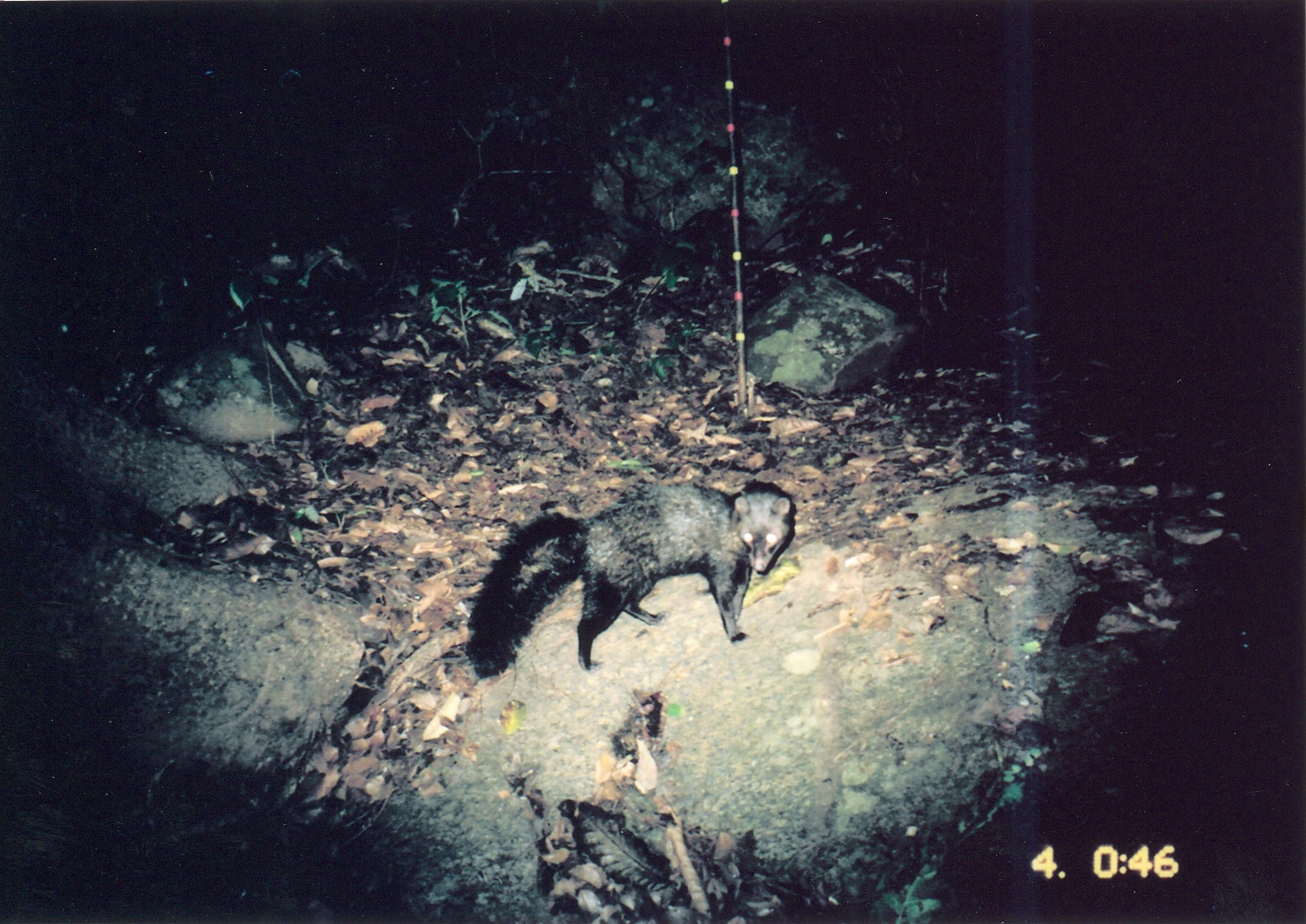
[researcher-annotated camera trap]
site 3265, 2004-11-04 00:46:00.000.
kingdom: Animalia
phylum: Chordata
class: Mammalia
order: Carnivora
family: Herpestidae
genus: Bdeogale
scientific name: Bdeogale crassicauda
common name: bushy-tailed mongoose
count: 1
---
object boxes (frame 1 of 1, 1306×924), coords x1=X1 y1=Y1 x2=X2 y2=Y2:
bdeogale crassicauda: x1=464 y1=477 x2=793 y2=674